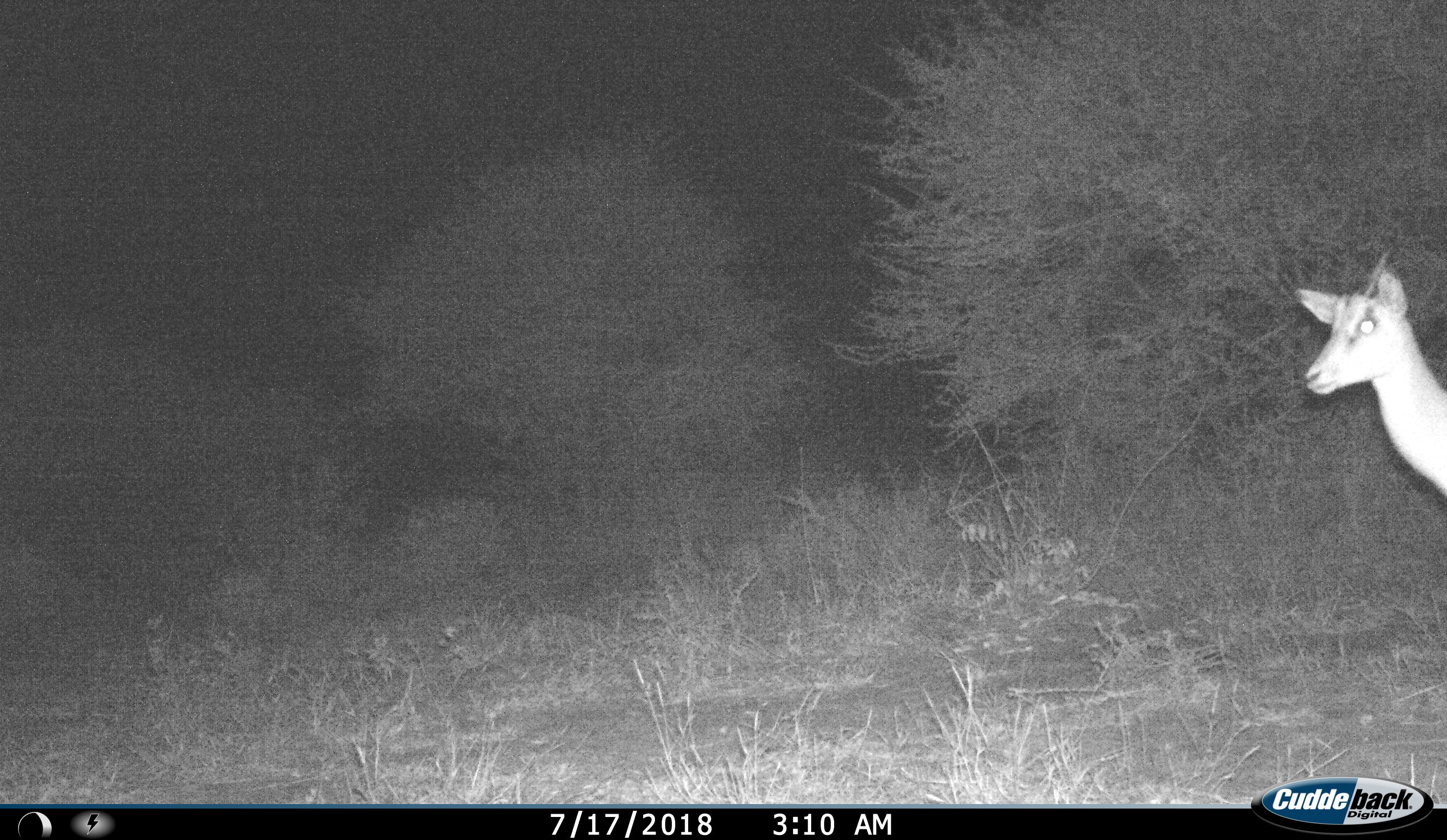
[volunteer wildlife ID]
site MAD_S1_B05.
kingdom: Animalia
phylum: Chordata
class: Mammalia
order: Artiodactyla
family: Bovidae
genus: Aepyceros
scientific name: Aepyceros melampus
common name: impala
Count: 1.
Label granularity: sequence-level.